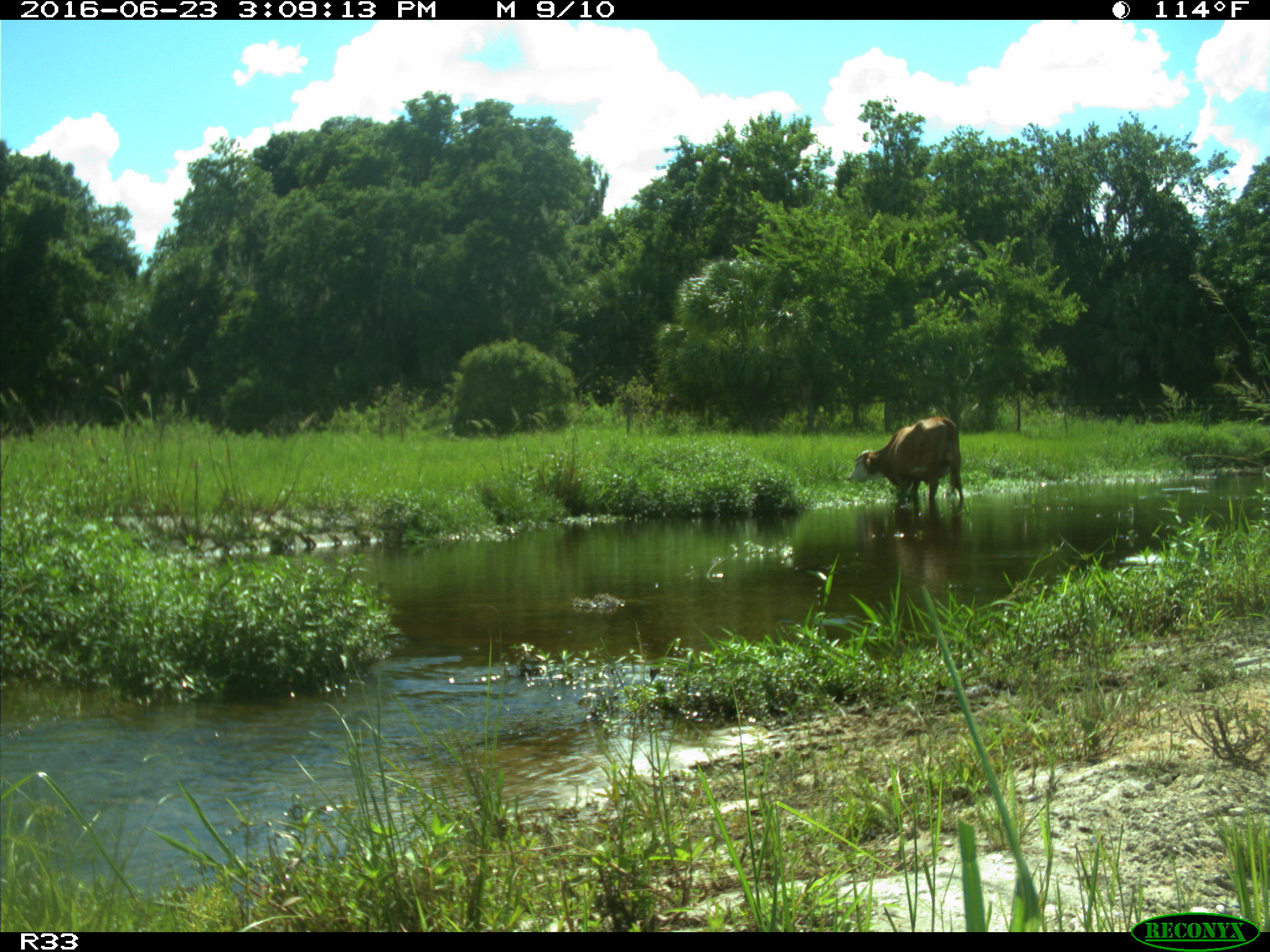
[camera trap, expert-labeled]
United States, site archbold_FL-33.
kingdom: Animalia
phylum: Chordata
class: Mammalia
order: Artiodactyla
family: Bovidae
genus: Bos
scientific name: Bos taurus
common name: domestic cow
Bos taurus (domestic cow).